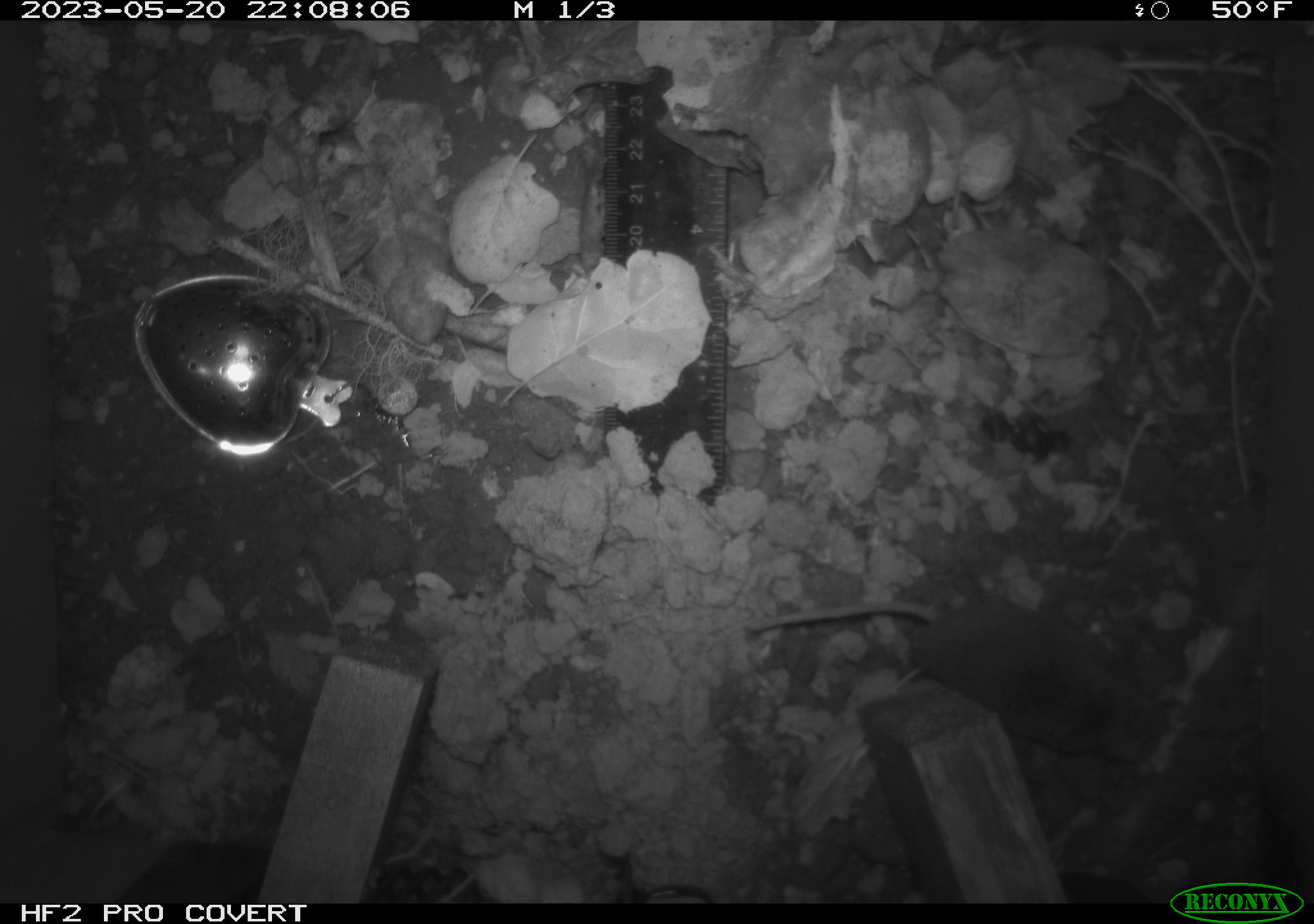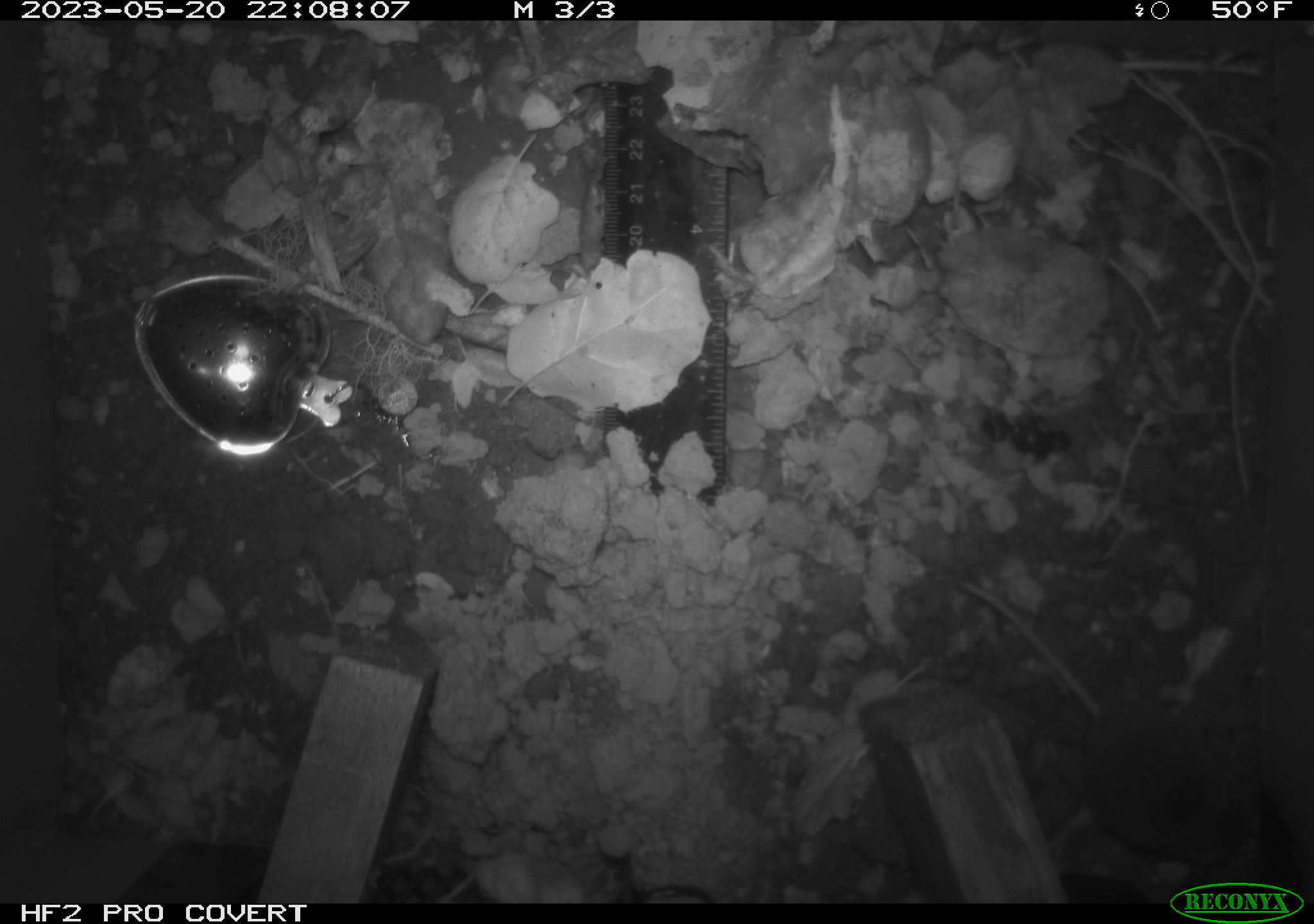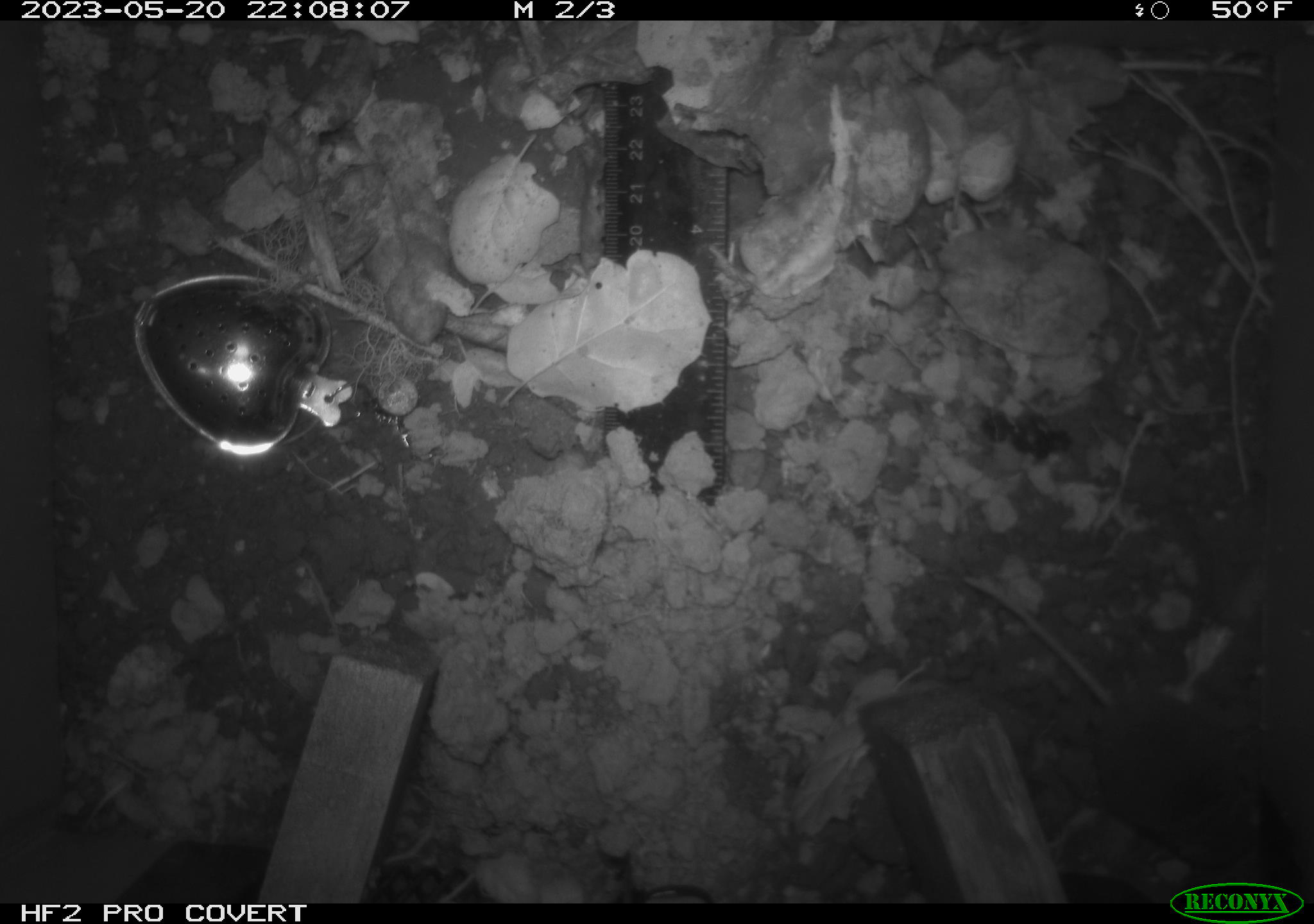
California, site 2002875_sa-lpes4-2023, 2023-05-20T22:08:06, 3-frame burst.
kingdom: Animalia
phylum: Chordata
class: Mammalia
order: Eulipotyphla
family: Soricidae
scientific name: Soricidae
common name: shrews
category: soricidae family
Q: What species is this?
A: Soricidae family (shrews) (Soricidae).